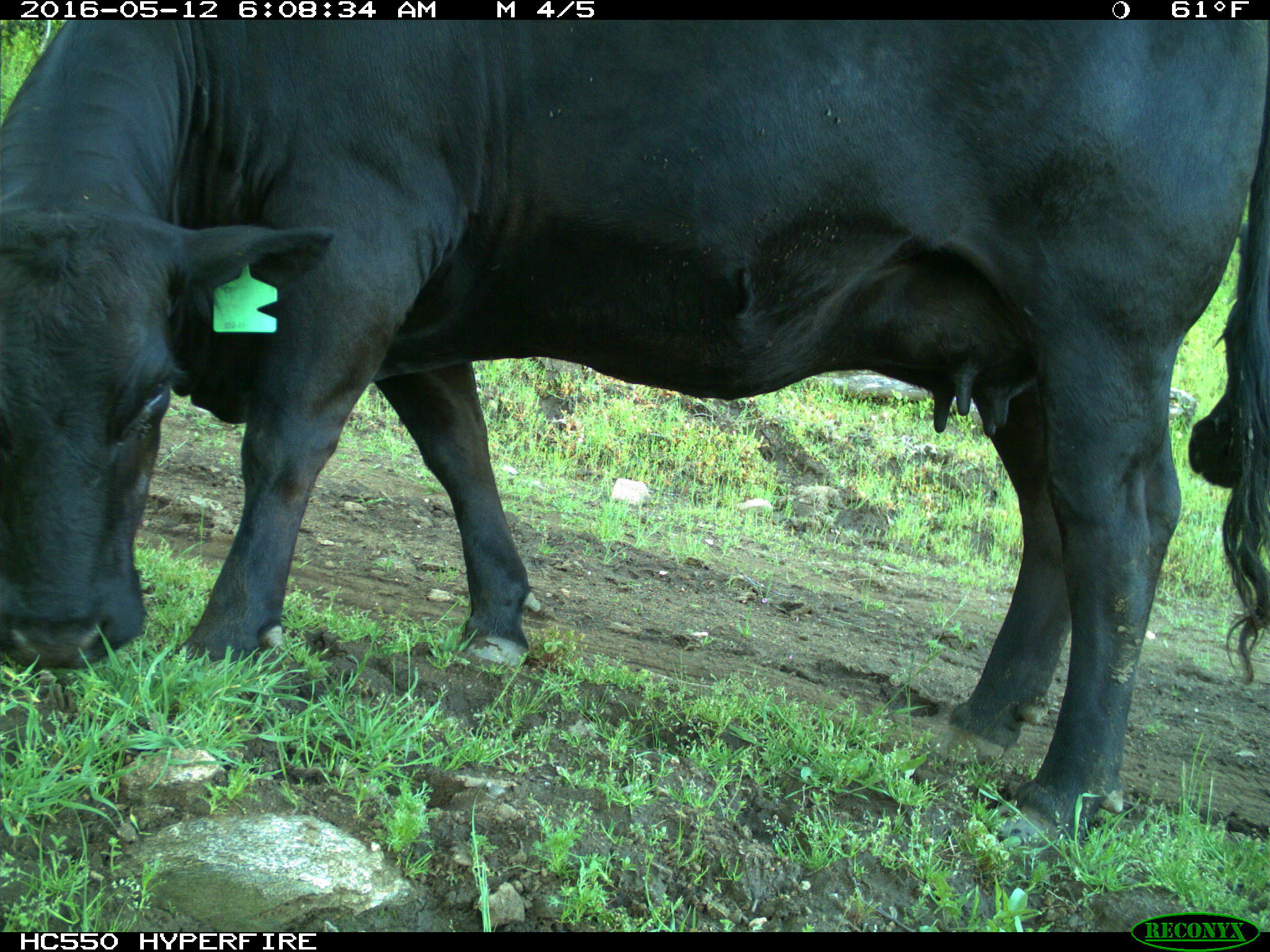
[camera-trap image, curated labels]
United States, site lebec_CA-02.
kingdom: Animalia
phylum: Chordata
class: Mammalia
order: Artiodactyla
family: Bovidae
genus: Bos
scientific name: Bos taurus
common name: domestic cow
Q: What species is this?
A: Bos taurus (domestic cow).